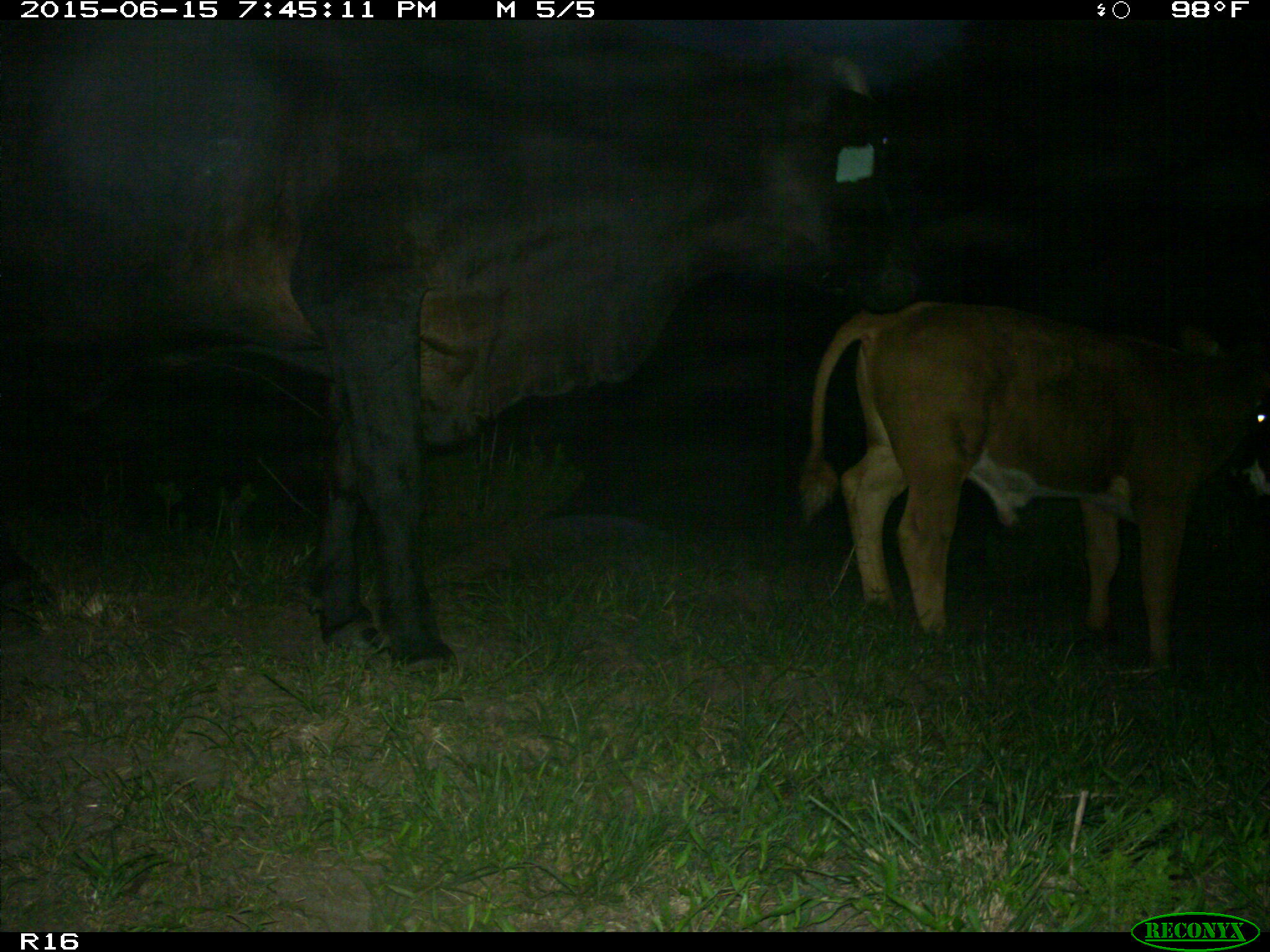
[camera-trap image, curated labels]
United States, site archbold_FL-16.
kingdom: Animalia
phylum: Chordata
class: Mammalia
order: Artiodactyla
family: Bovidae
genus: Bos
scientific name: Bos taurus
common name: domestic cow